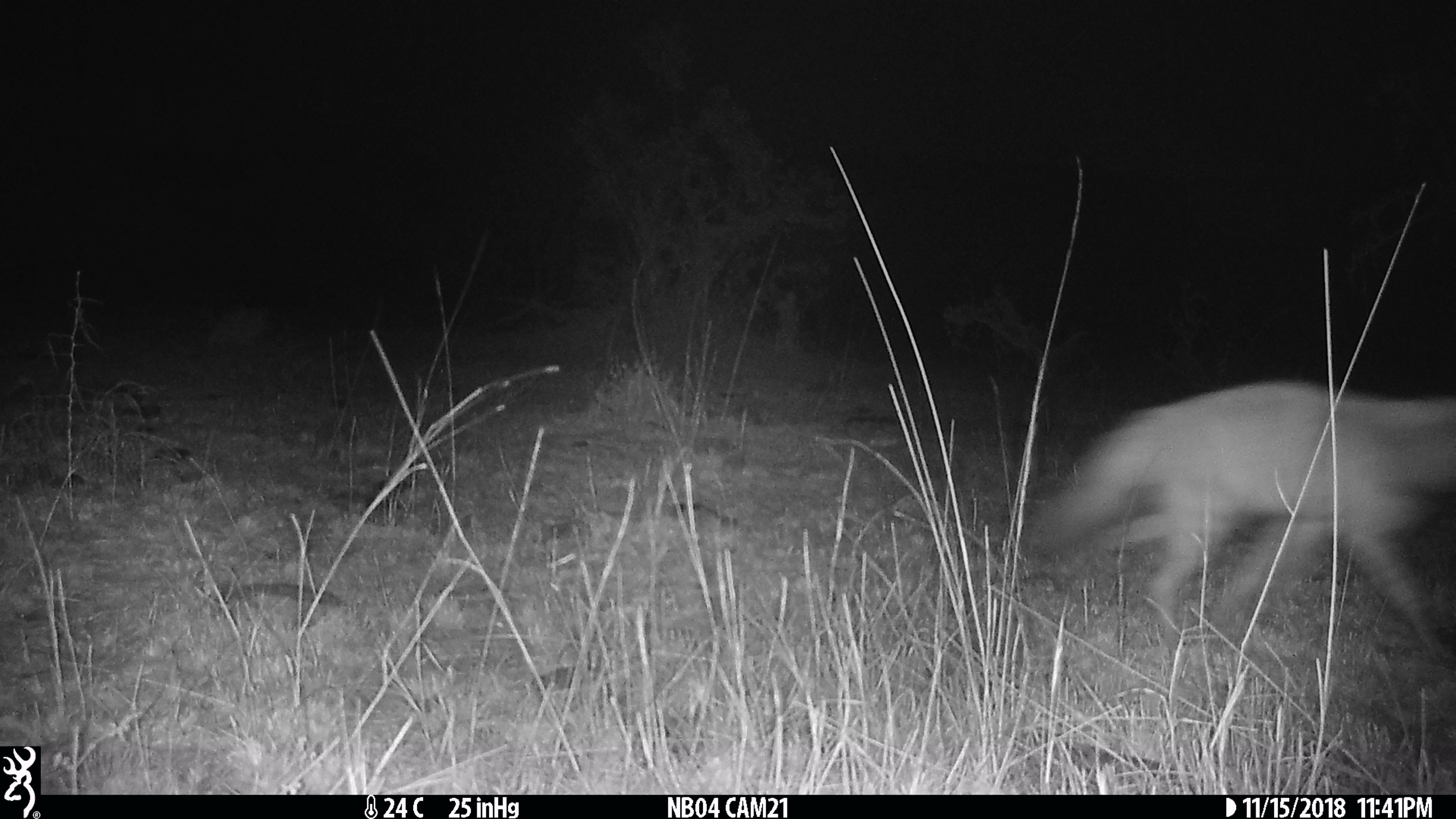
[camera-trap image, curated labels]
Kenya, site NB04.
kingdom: Animalia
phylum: Chordata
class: Mammalia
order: Carnivora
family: Hyaenidae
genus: Proteles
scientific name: Proteles cristatus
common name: aardwolf